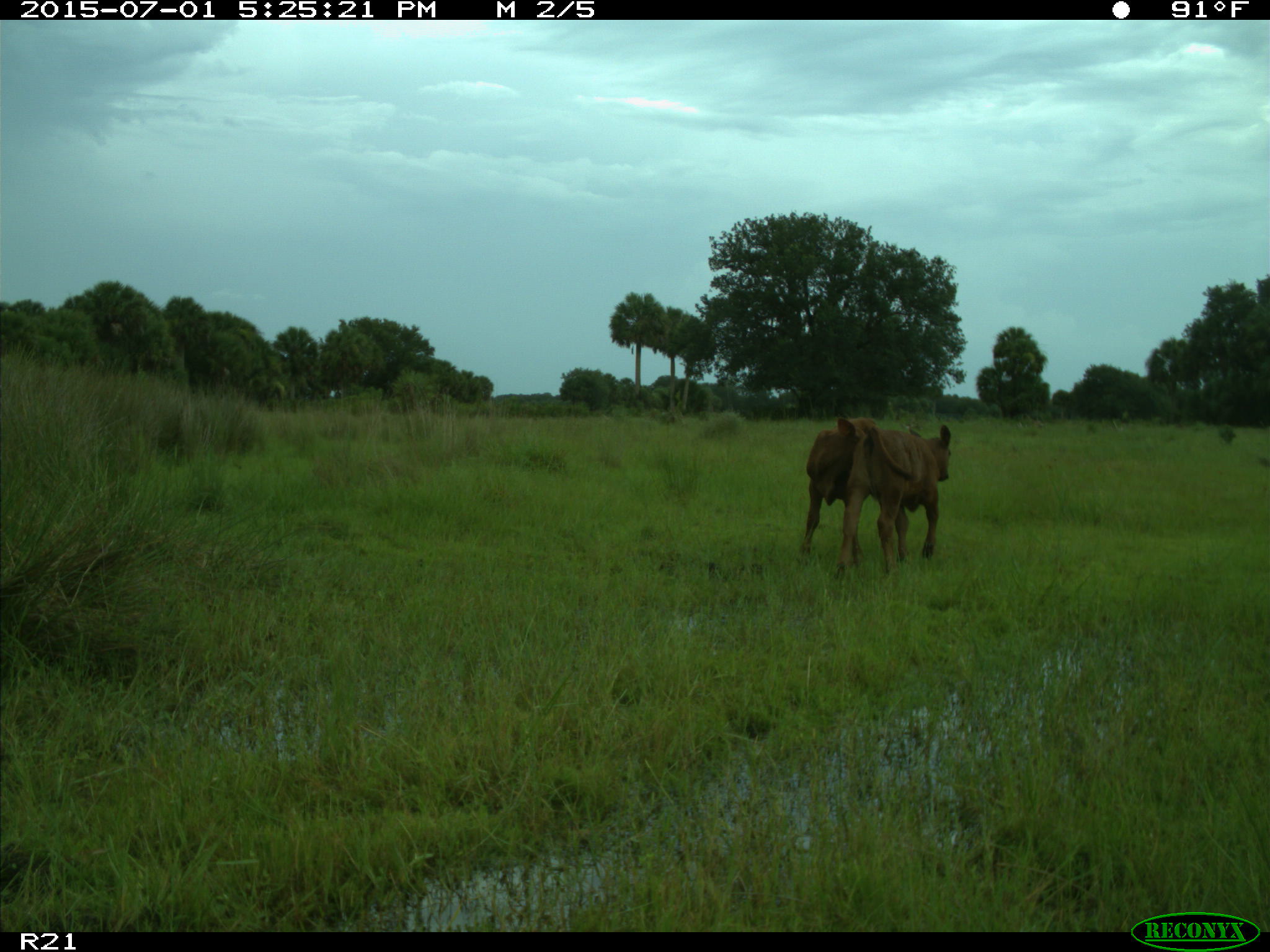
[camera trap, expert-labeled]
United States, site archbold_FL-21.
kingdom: Animalia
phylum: Chordata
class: Mammalia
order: Artiodactyla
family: Bovidae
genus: Bos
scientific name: Bos taurus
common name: domestic cow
Bos taurus (domestic cow).